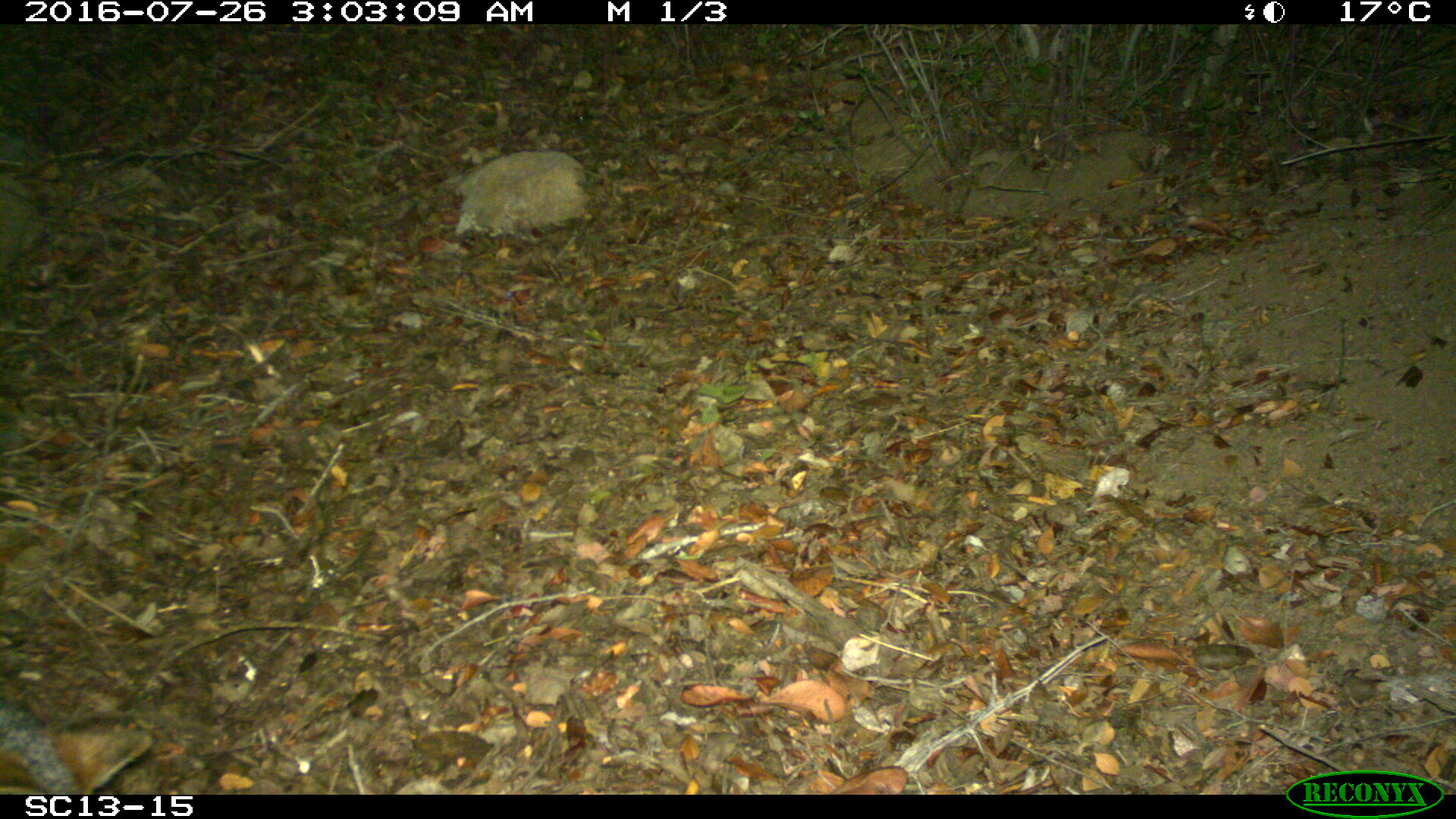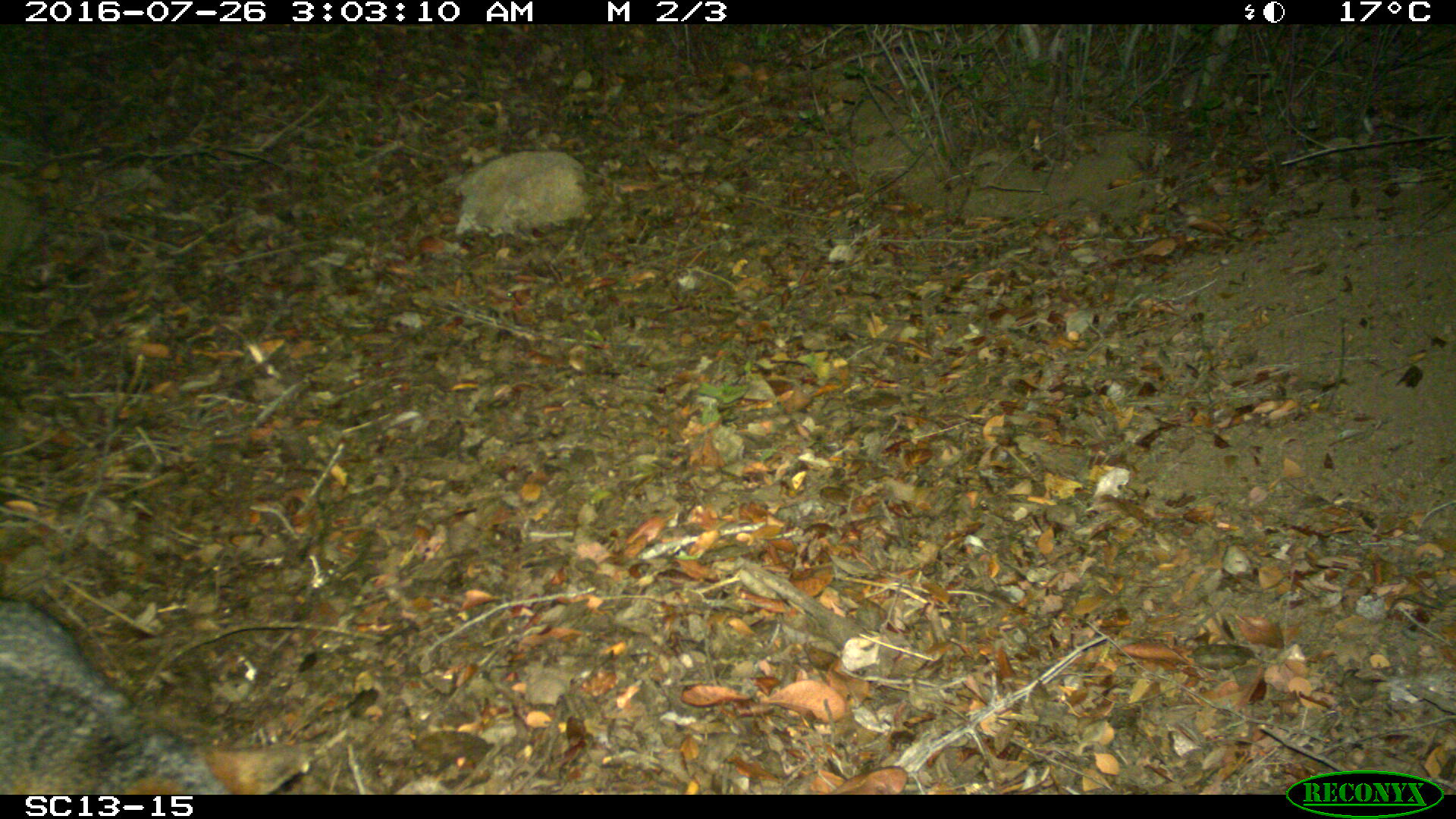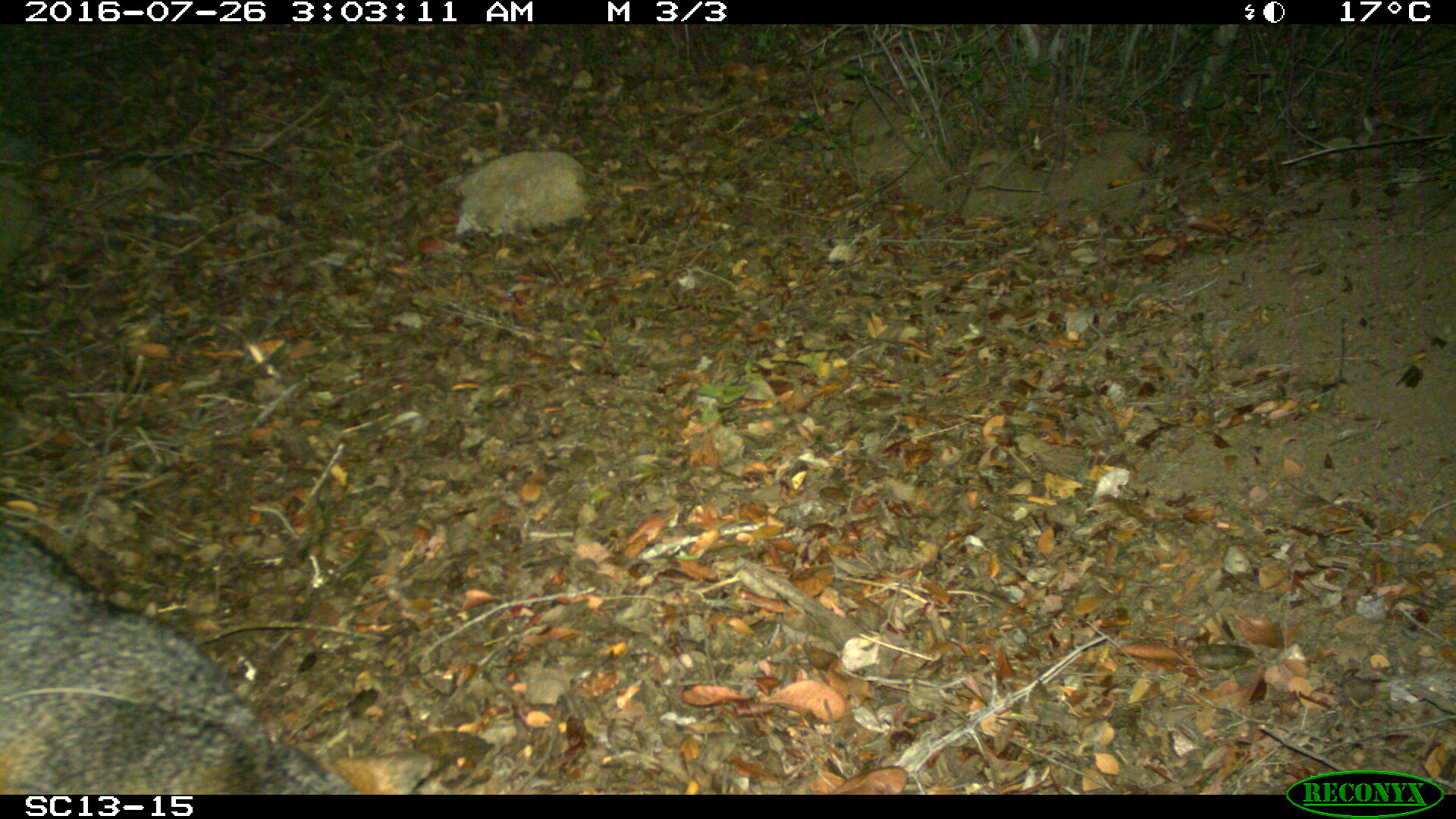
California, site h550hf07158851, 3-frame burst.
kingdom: Animalia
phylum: Chordata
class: Mammalia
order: Carnivora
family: Canidae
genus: Urocyon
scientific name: Urocyon littoralis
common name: island fox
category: fox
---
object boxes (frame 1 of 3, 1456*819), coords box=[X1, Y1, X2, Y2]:
fox: box=[0, 679, 152, 794]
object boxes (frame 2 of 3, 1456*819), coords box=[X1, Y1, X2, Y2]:
fox: box=[0, 598, 319, 795]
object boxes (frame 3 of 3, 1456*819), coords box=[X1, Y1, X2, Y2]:
fox: box=[0, 522, 447, 794]